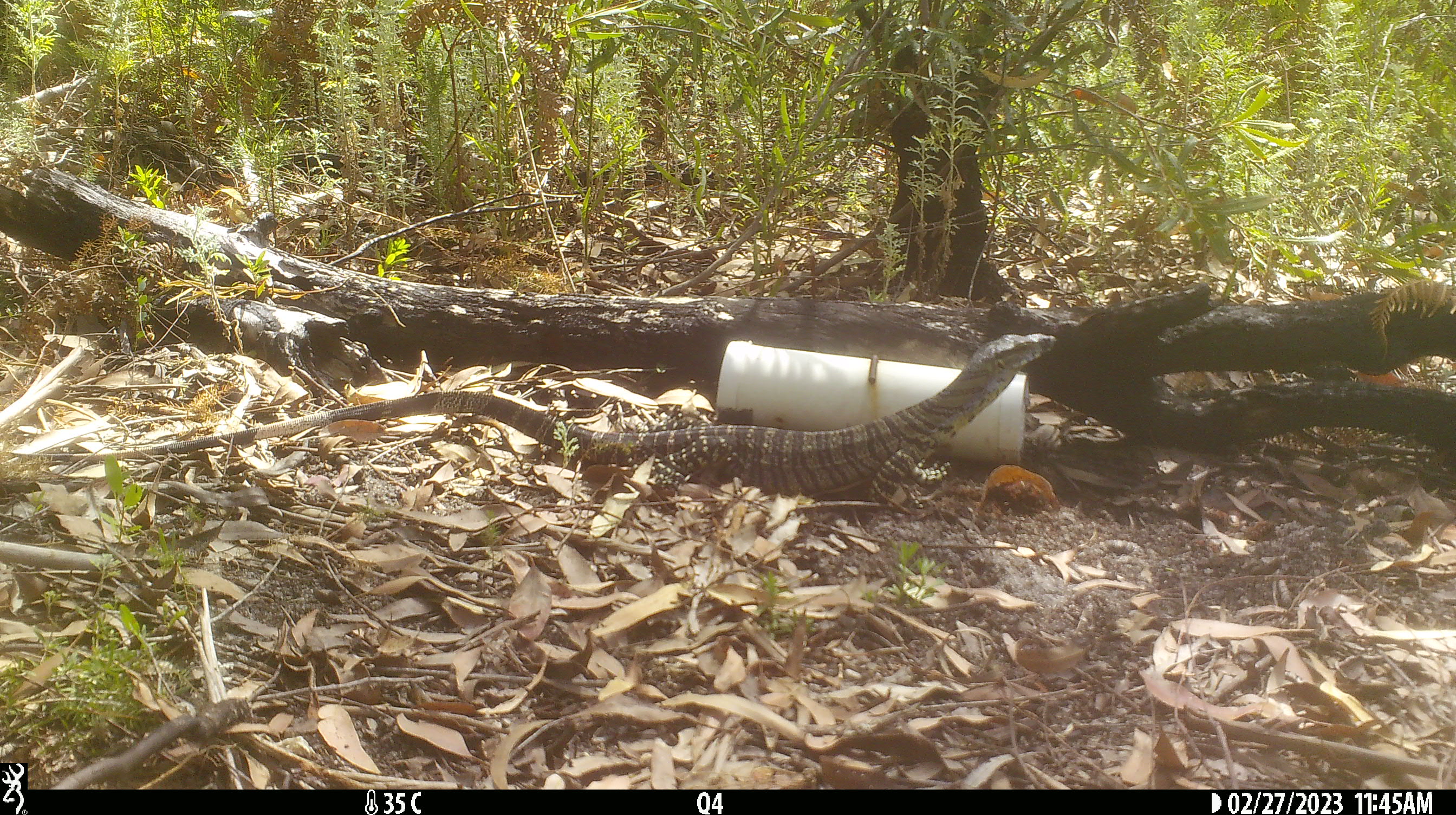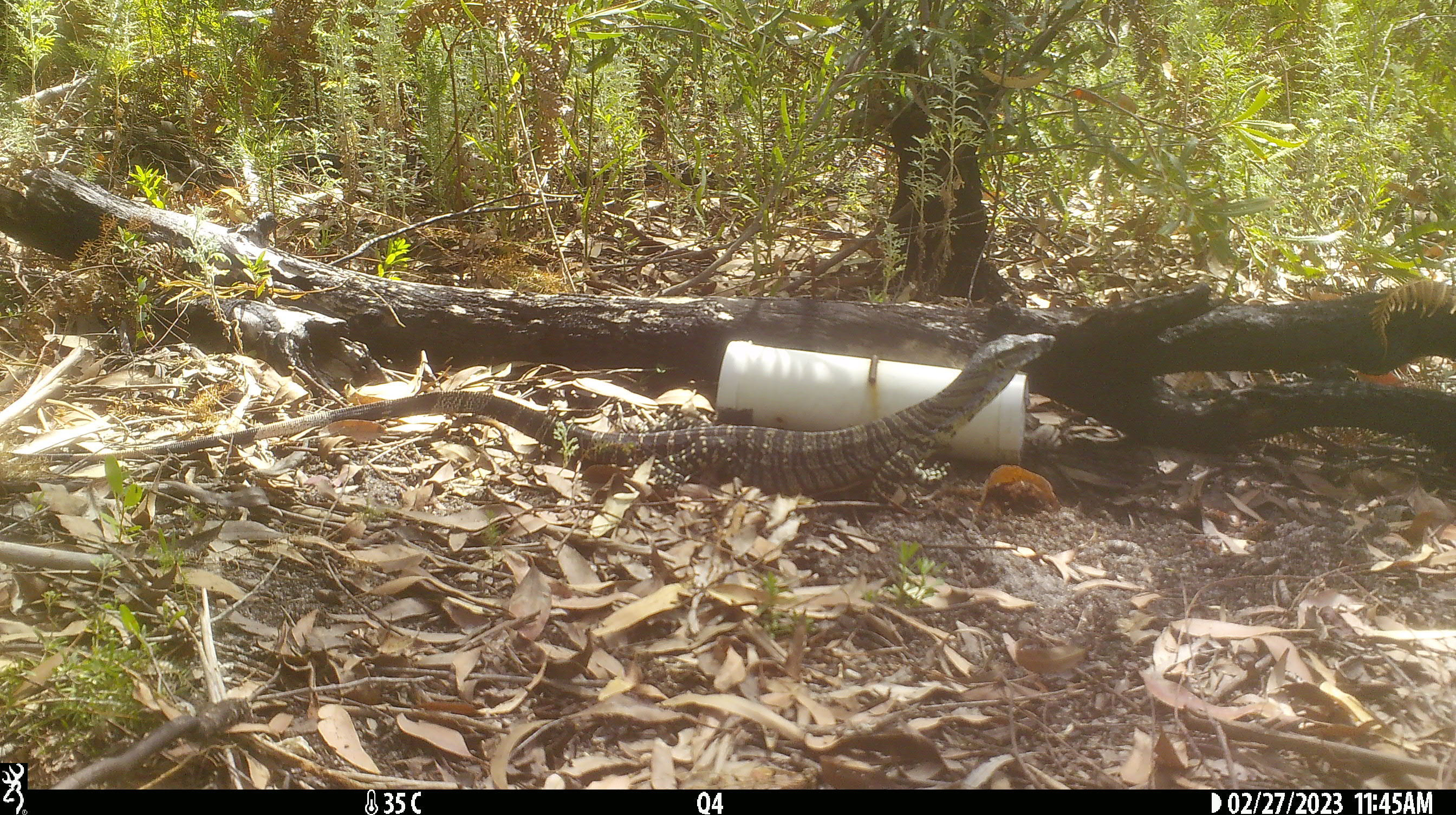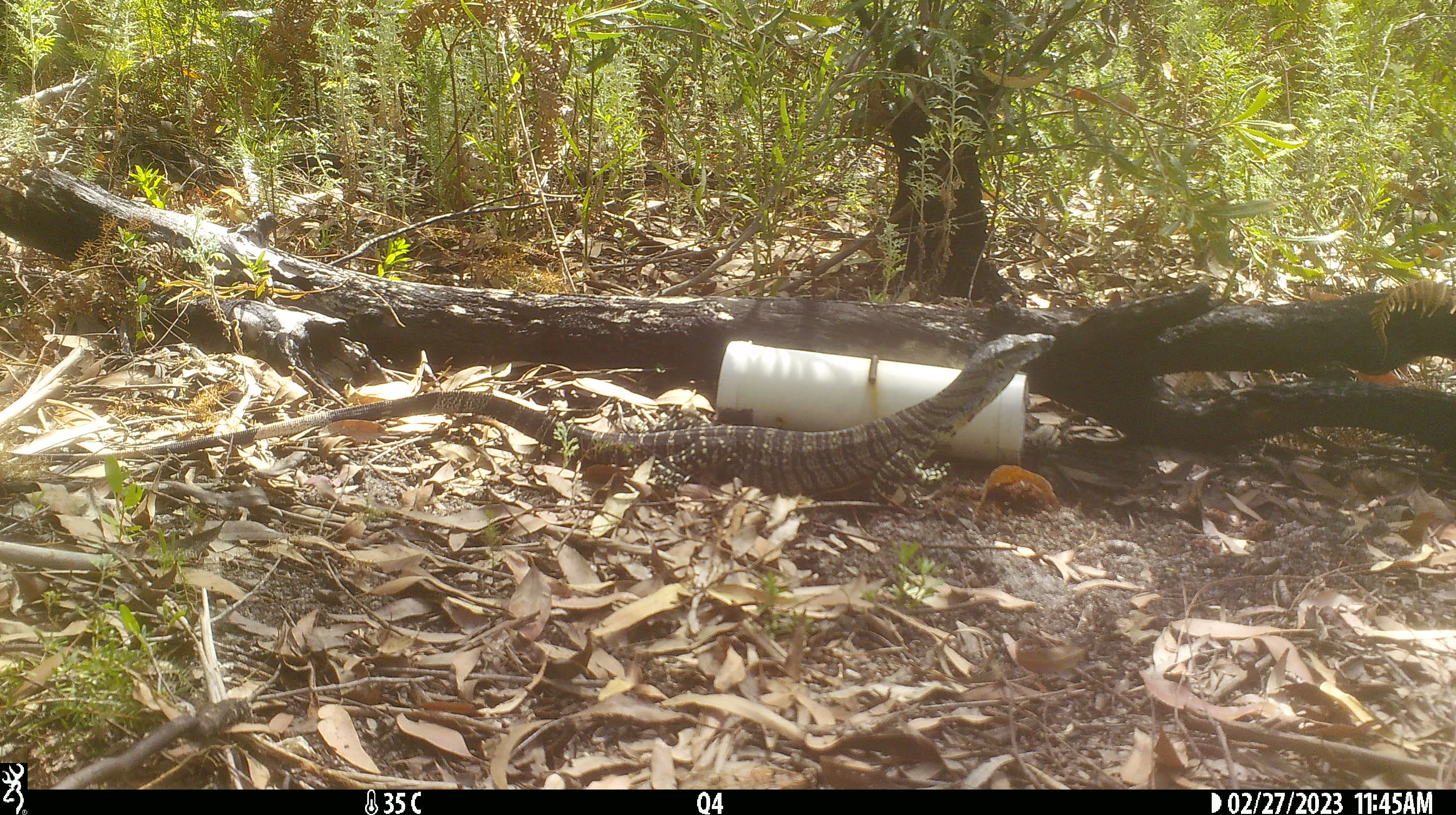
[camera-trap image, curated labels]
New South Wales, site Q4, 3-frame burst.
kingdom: Animalia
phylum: Chordata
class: Reptilia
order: Squamata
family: Varanidae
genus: Varanus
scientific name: Varanus varius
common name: lace monitor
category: goanna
Goanna (lace monitor) (Varanus varius).